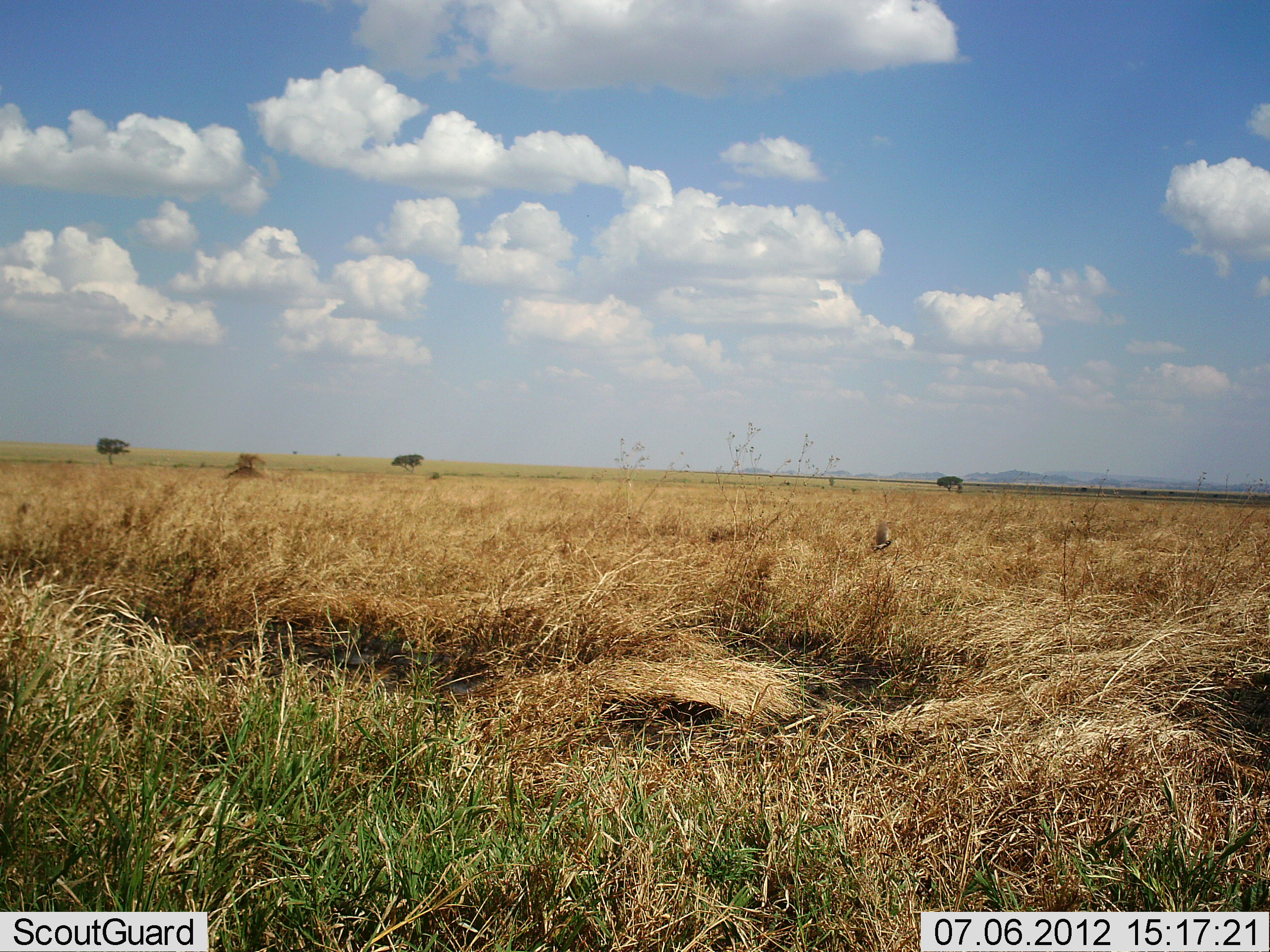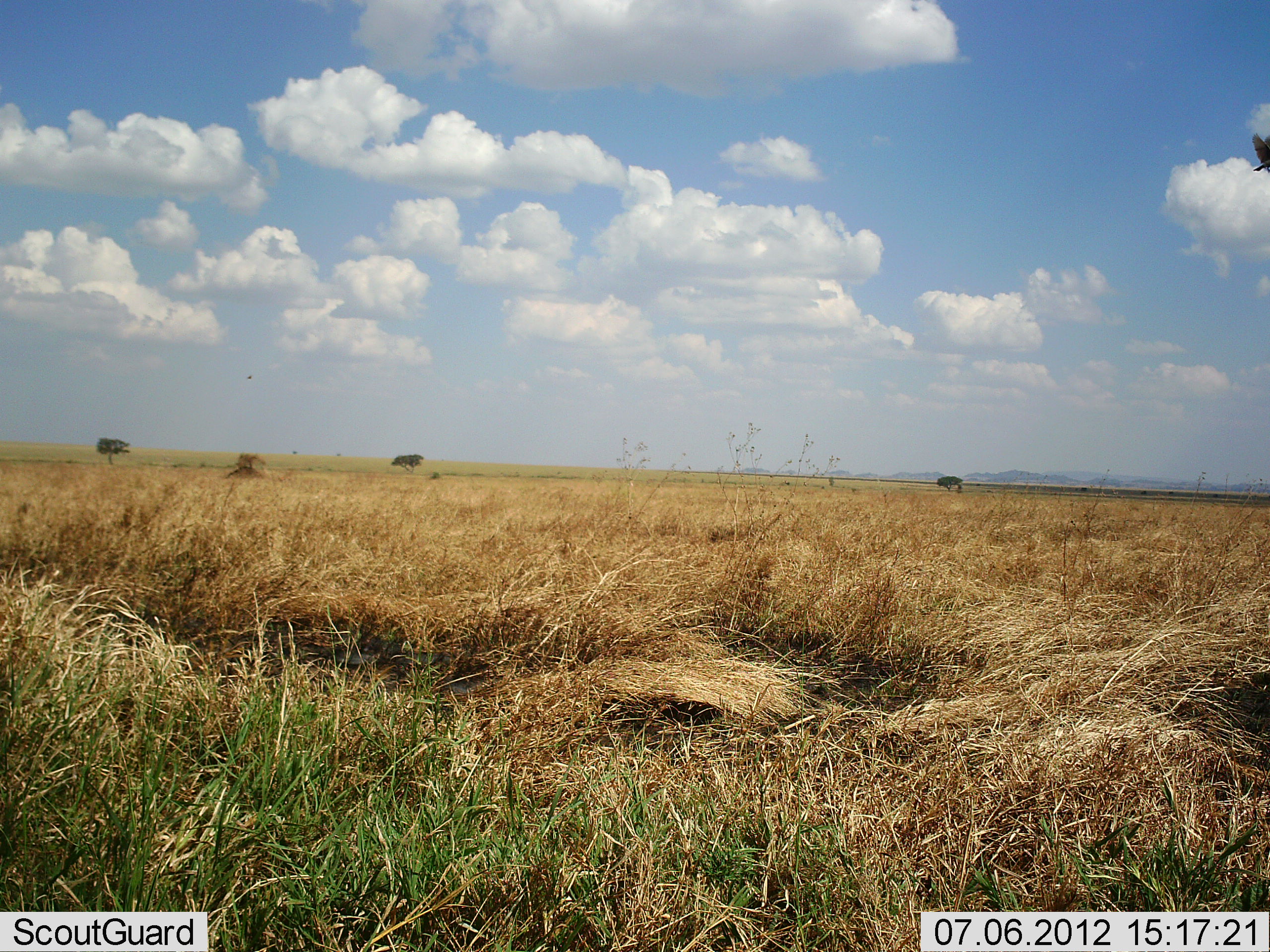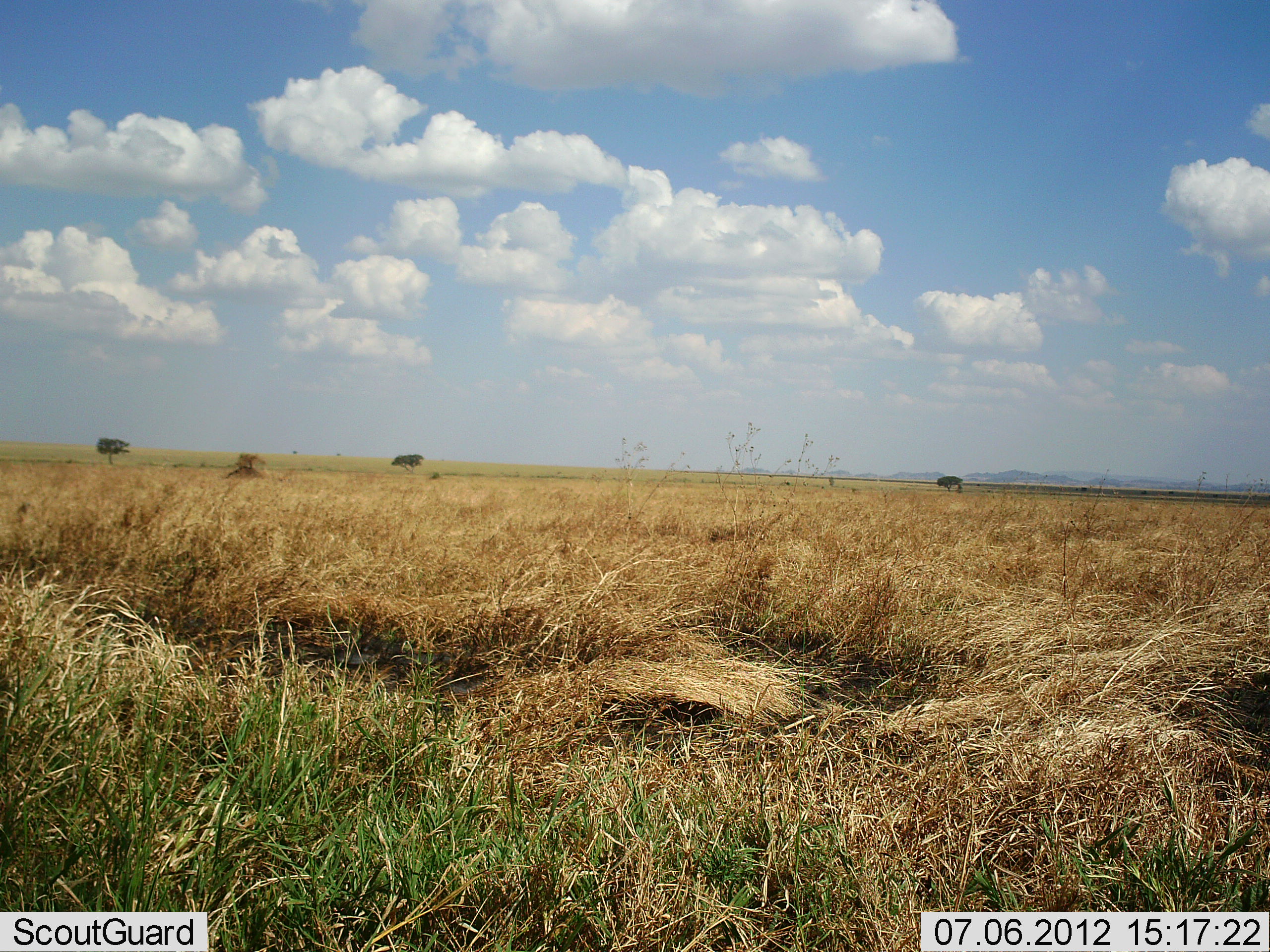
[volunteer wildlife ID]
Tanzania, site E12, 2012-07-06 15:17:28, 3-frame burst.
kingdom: Animalia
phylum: Chordata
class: Aves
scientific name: Aves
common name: bird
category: otherbird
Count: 1.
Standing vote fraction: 0%.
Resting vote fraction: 0%.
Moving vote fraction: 100%.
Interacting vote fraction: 0%.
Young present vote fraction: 0%.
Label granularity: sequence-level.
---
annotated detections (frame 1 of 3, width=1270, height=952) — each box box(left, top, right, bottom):
animal: box(870, 523, 893, 554)